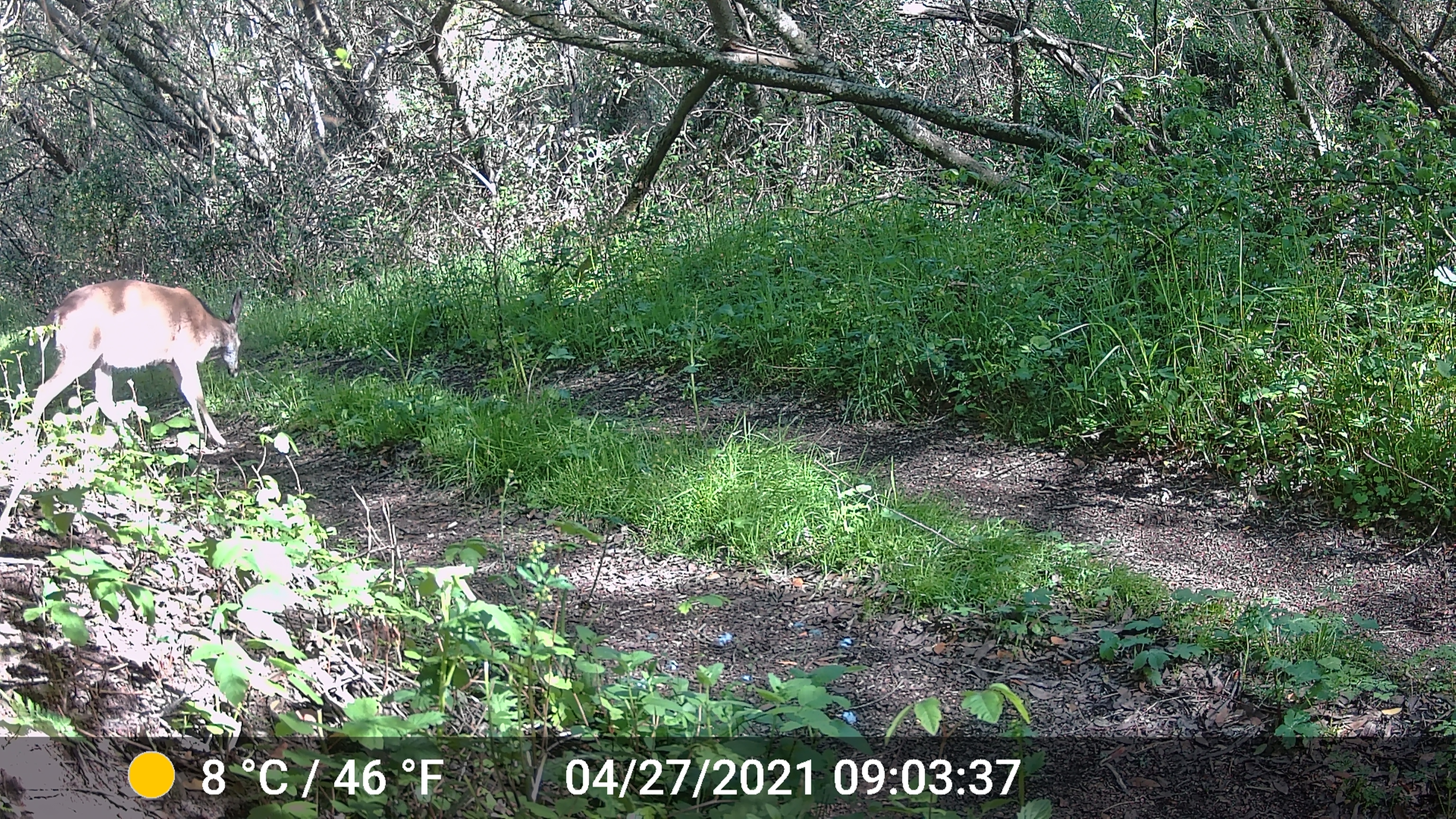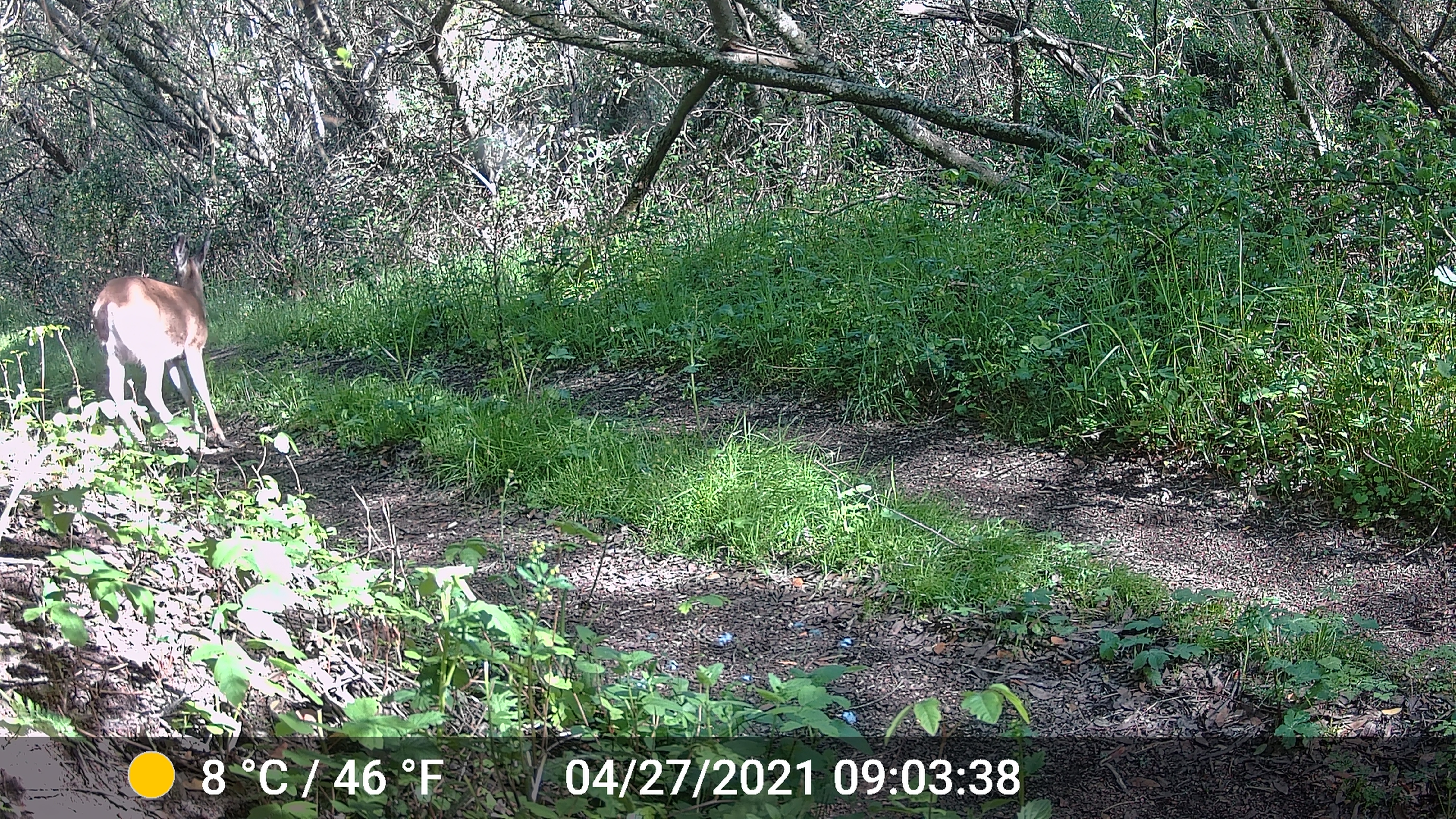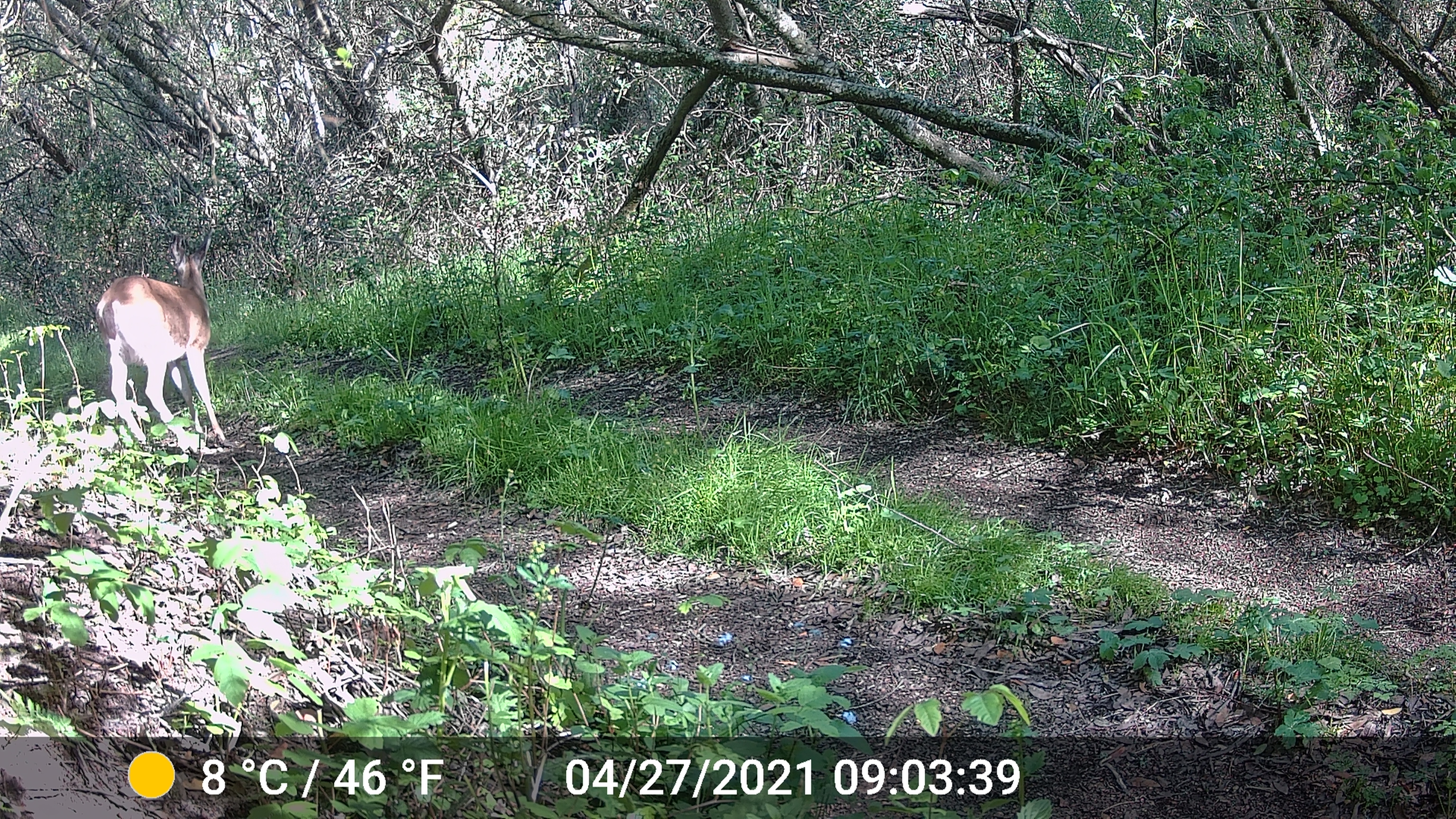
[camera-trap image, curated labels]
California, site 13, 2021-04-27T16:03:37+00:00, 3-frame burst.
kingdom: Animalia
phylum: Chordata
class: Mammalia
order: Artiodactyla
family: Cervidae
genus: Odocoileus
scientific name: Odocoileus hemionus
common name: mule deer